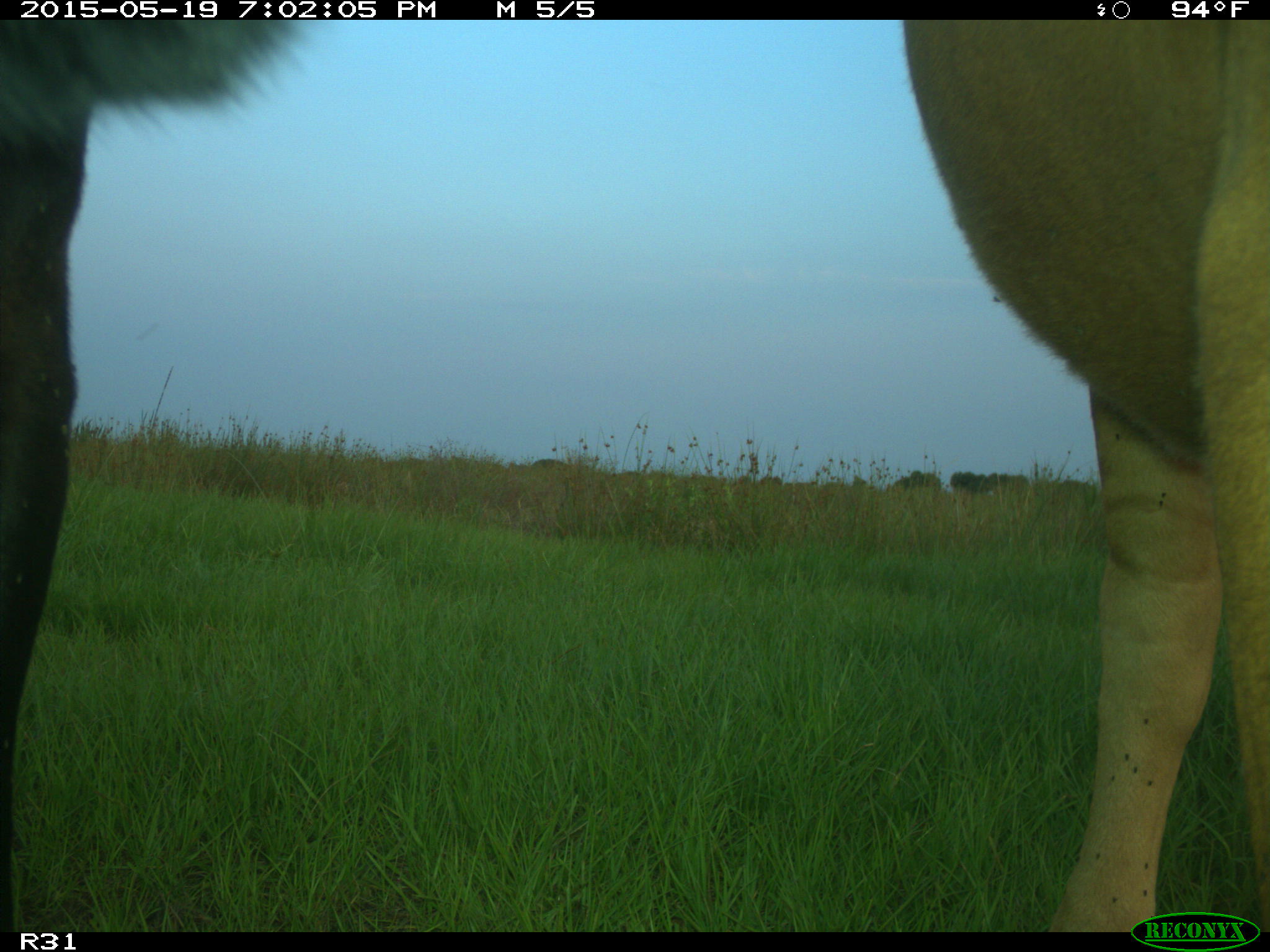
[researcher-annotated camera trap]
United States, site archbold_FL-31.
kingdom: Animalia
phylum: Chordata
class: Mammalia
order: Artiodactyla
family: Bovidae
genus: Bos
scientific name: Bos taurus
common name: domestic cow